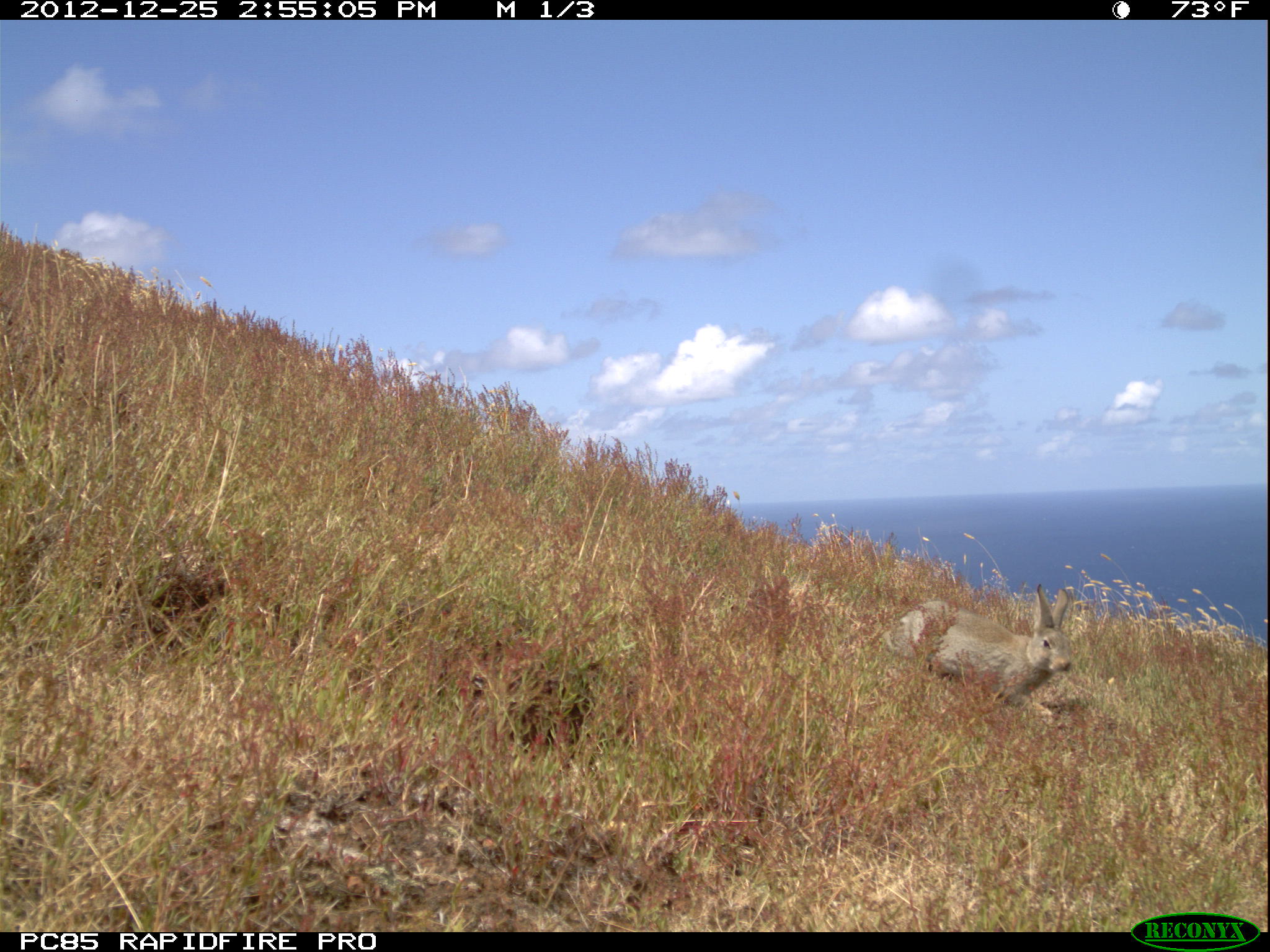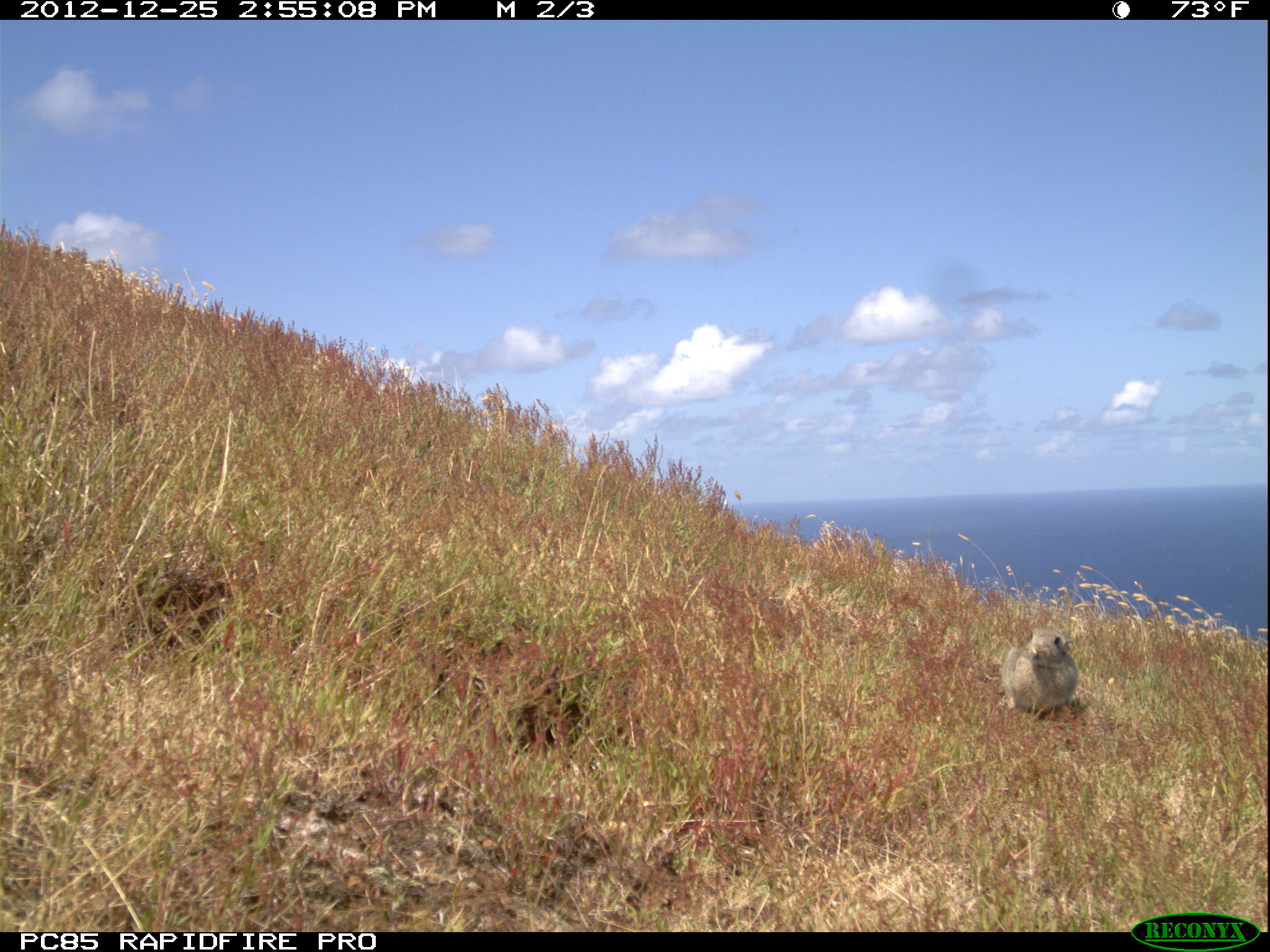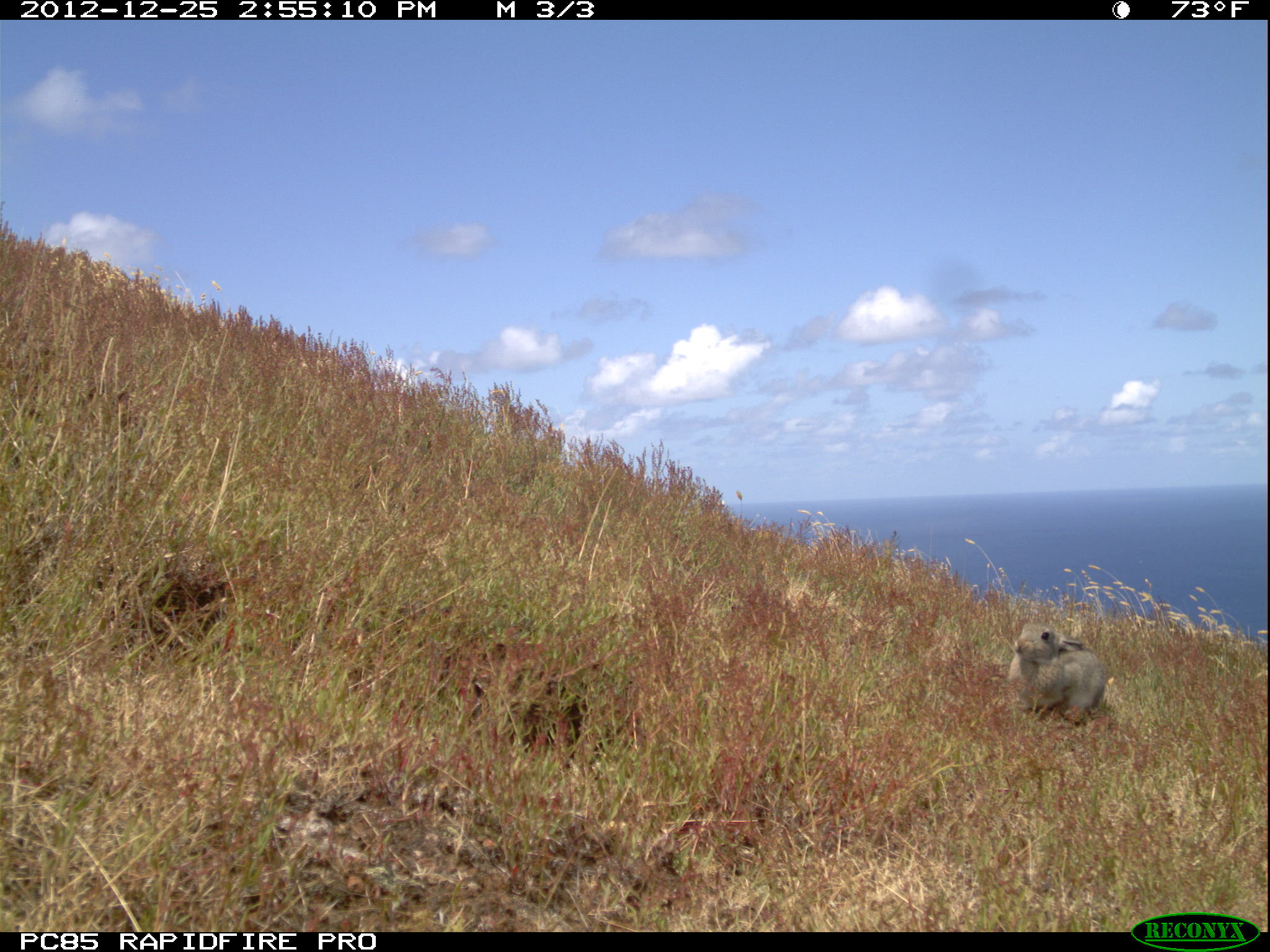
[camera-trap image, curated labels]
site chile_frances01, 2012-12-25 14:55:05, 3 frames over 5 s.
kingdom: Animalia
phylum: Chordata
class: Mammalia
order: Lagomorpha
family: Leporidae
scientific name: Leporidae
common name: rabbits and hares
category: rabbit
Rabbit (rabbits and hares) (Leporidae).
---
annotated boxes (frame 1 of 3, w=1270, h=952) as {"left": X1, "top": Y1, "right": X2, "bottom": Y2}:
rabbit: {"left": 887, "top": 581, "right": 1078, "bottom": 715}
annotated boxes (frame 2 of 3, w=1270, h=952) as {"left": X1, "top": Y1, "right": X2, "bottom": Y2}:
rabbit: {"left": 998, "top": 628, "right": 1080, "bottom": 721}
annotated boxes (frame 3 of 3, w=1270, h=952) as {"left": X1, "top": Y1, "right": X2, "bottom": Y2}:
rabbit: {"left": 1005, "top": 622, "right": 1111, "bottom": 728}